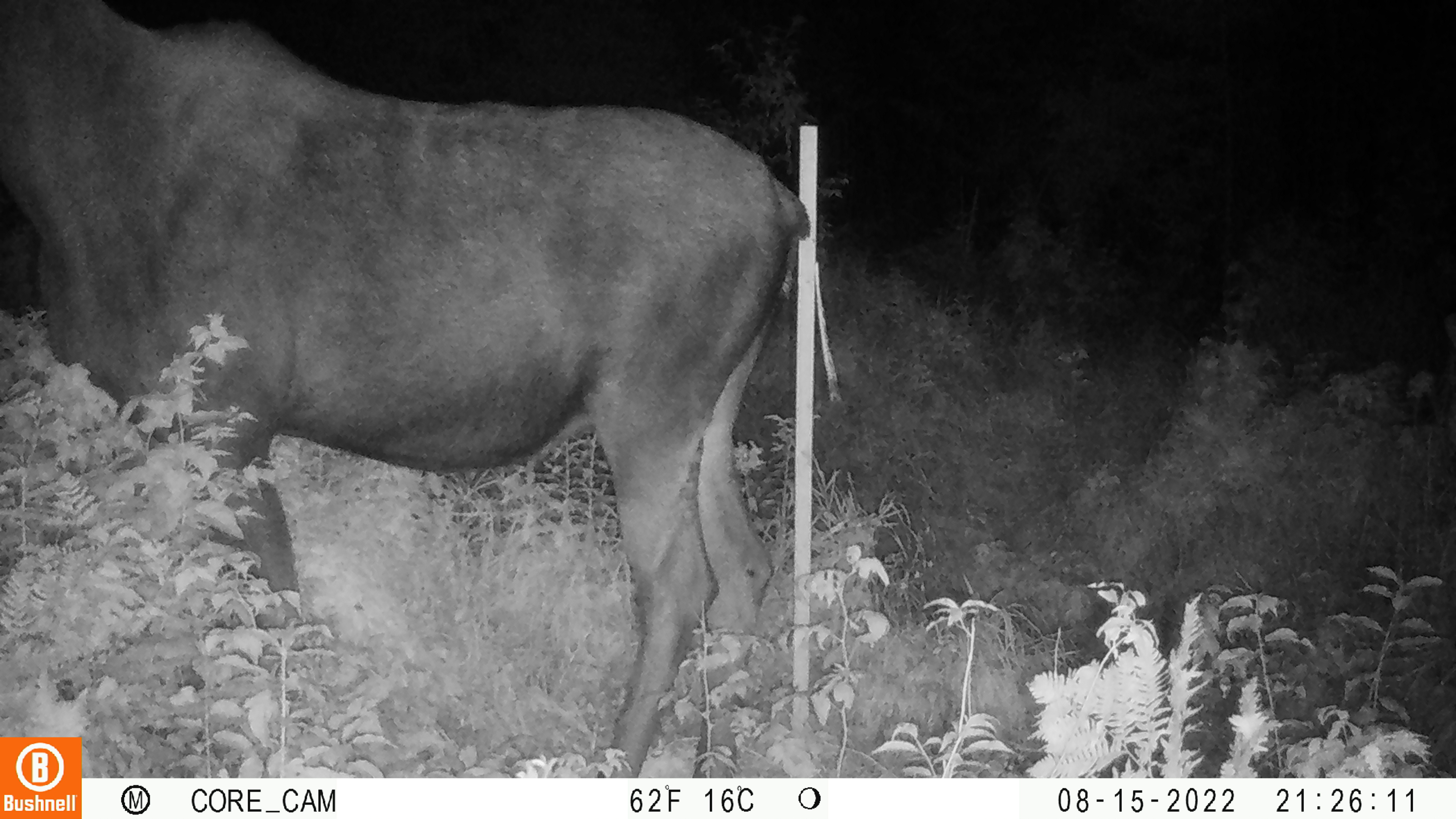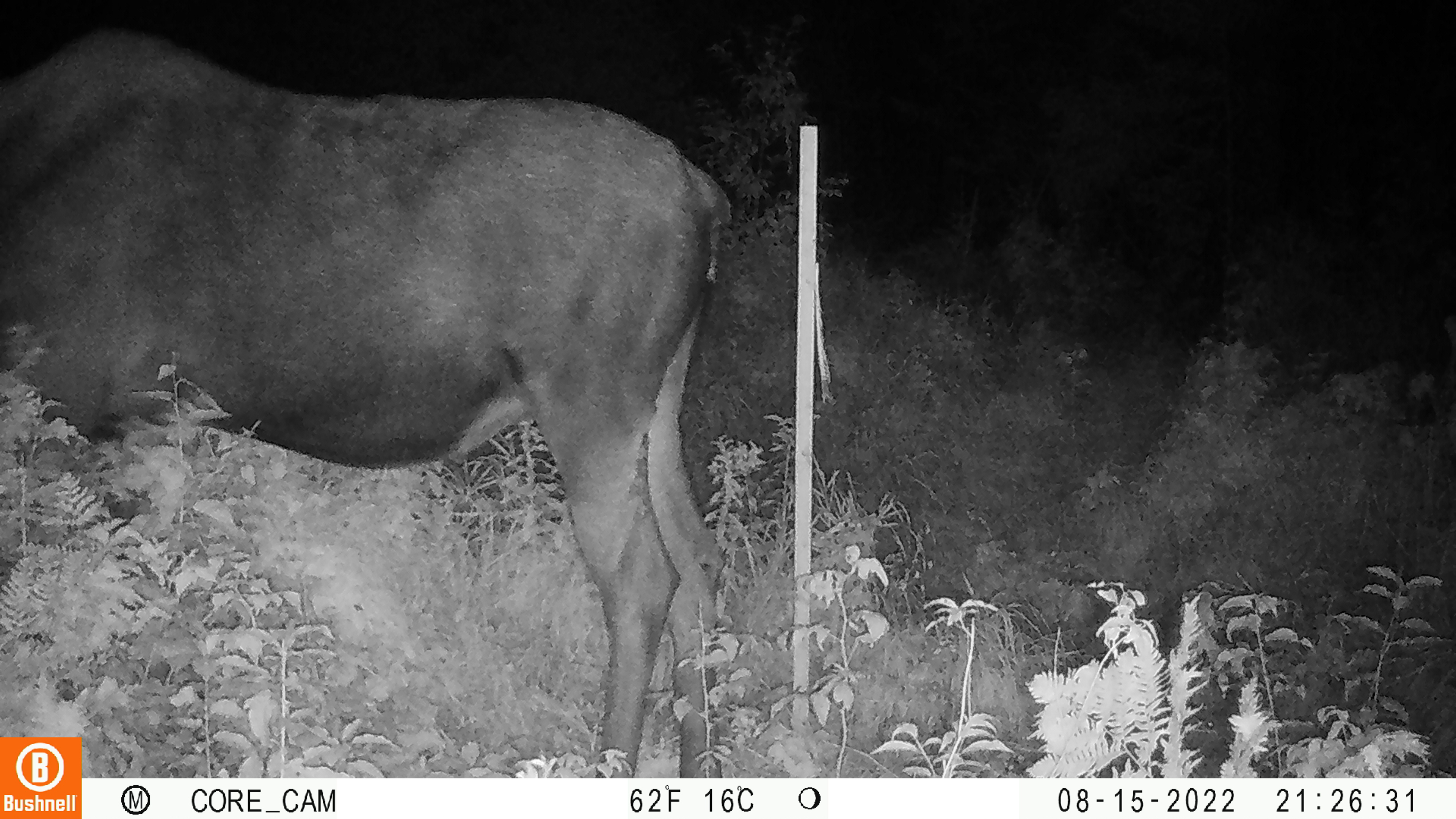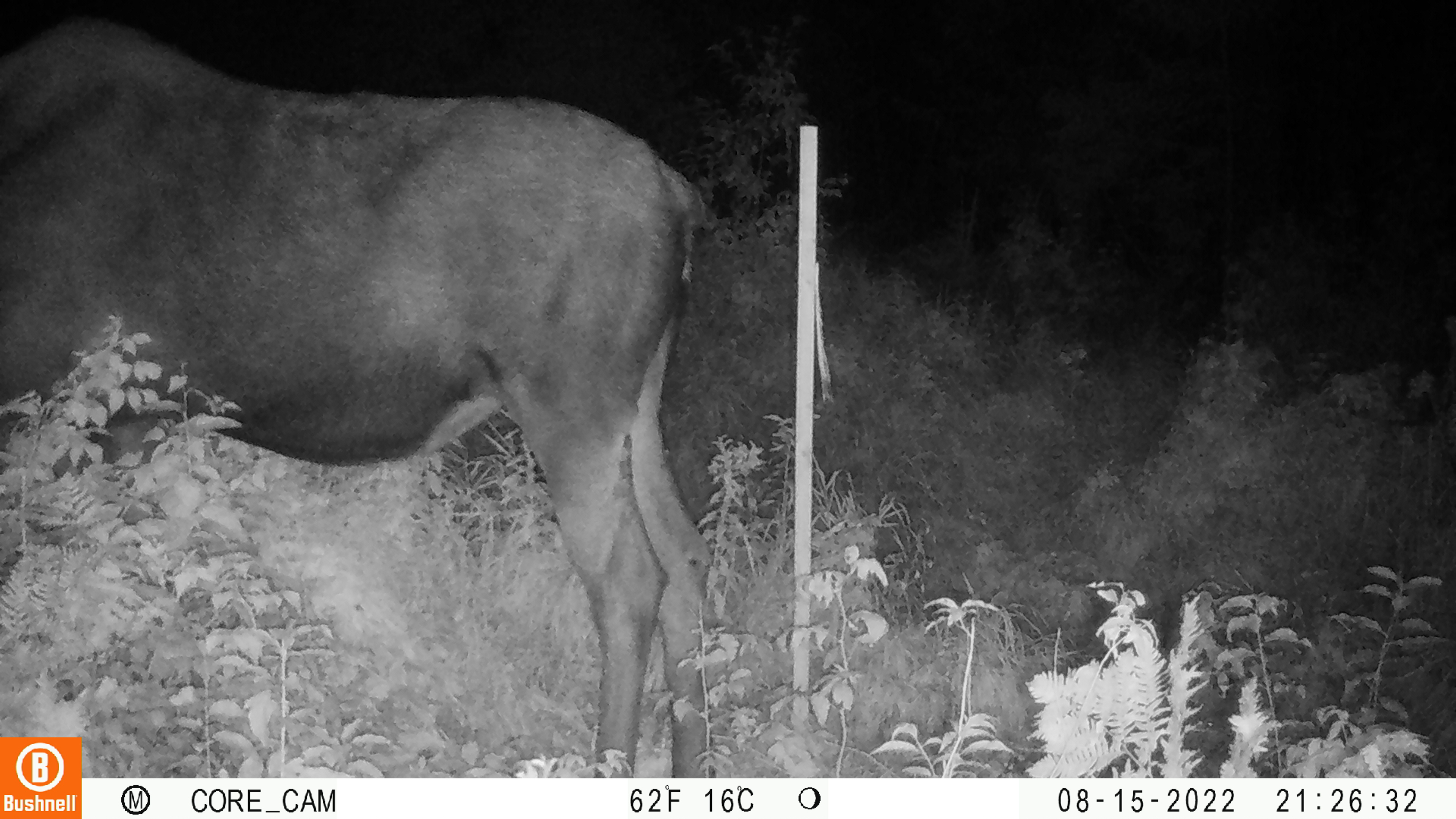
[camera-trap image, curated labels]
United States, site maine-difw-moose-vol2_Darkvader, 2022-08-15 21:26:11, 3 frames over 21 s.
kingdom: Animalia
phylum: Chordata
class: Mammalia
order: Artiodactyla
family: Cervidae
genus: Alces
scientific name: Alces alces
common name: moose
Moose (Alces alces).